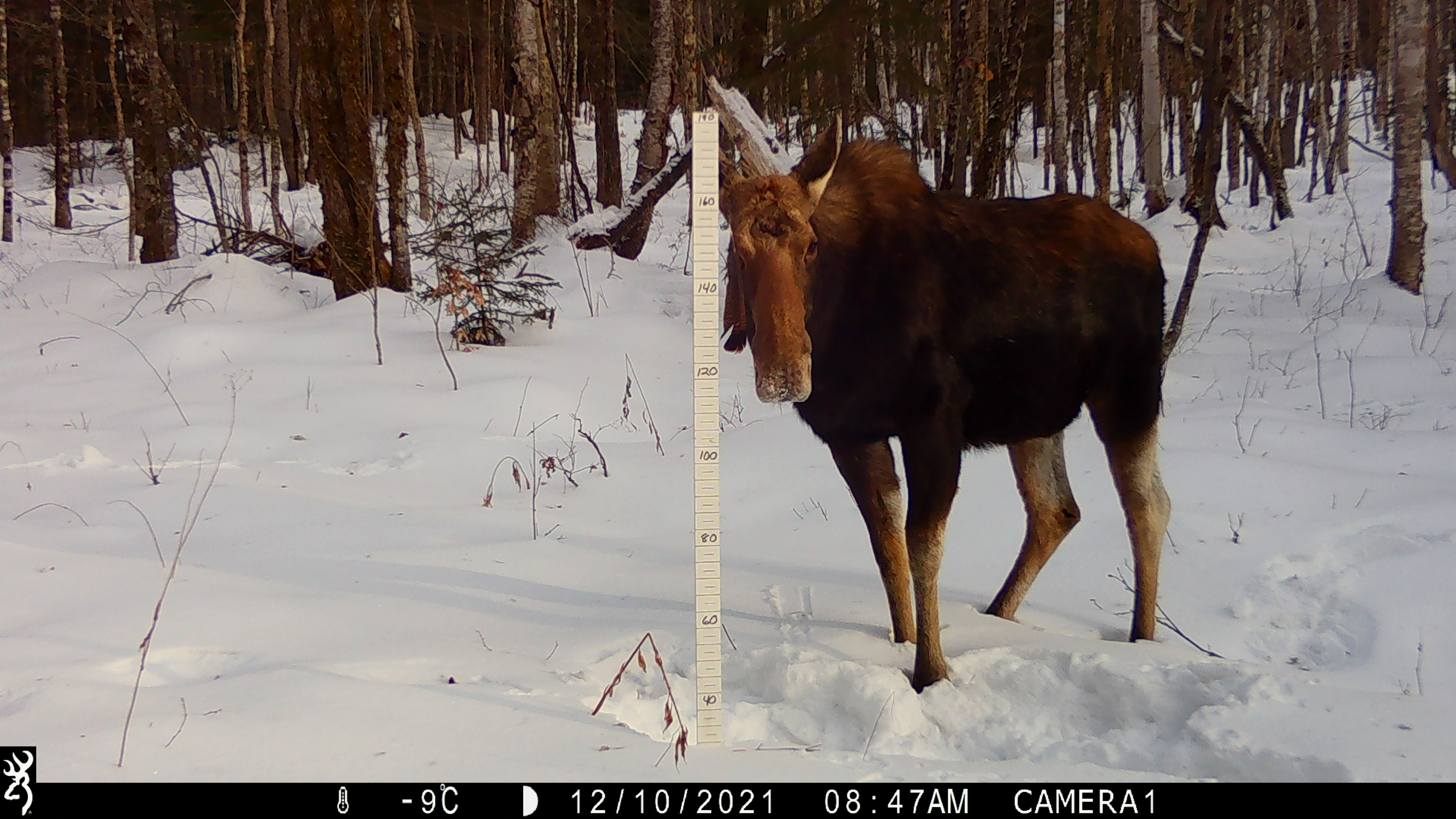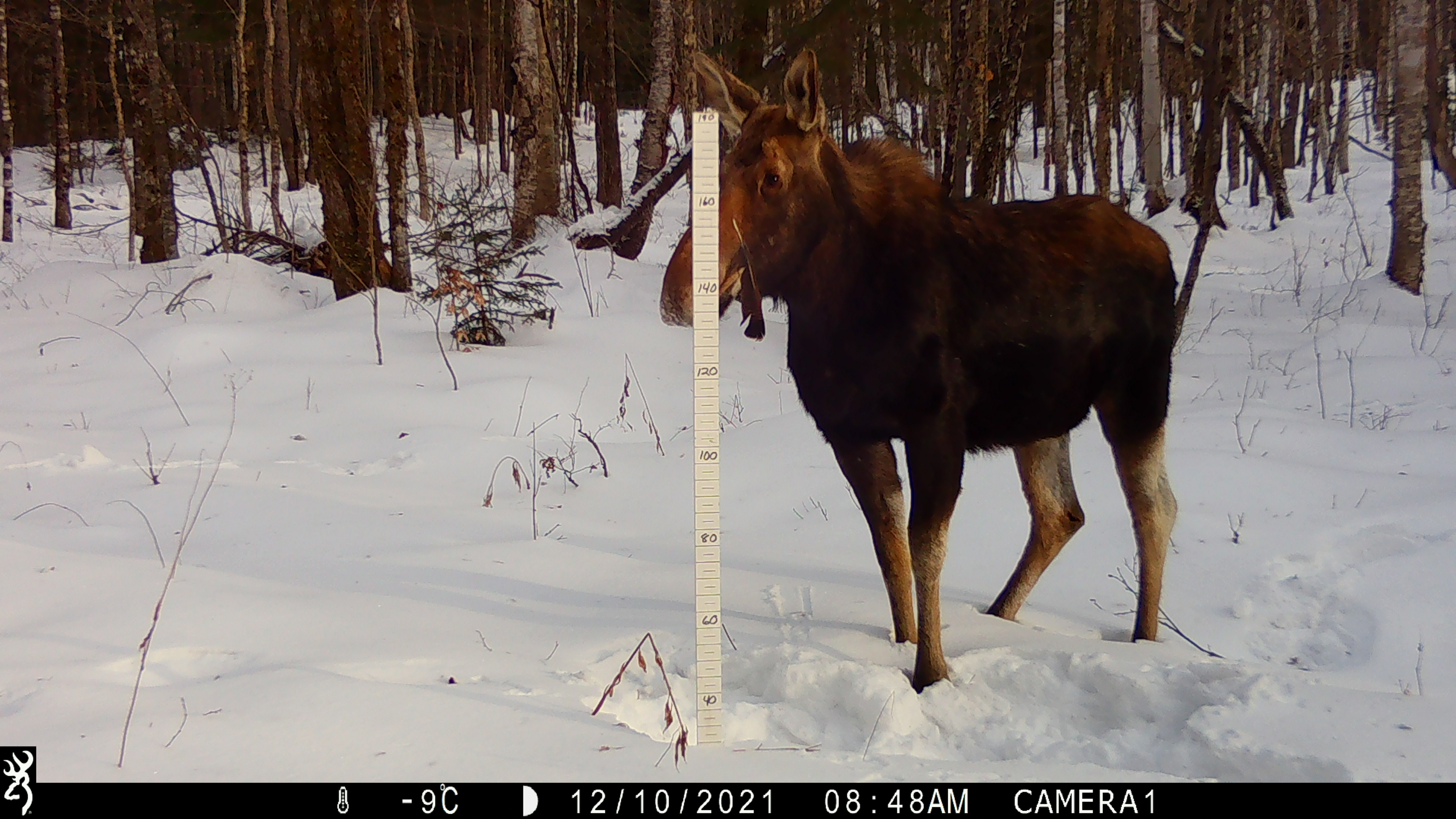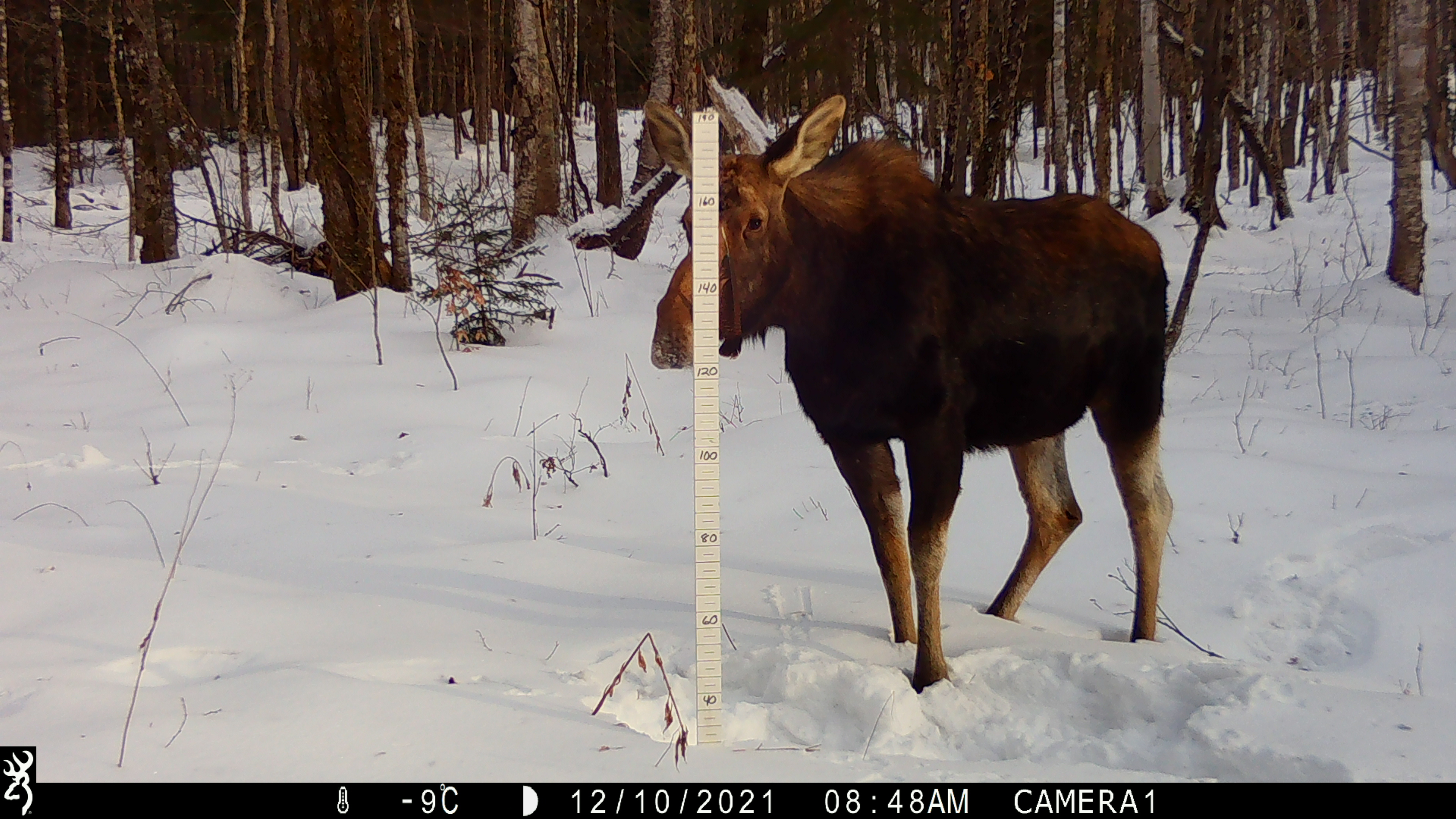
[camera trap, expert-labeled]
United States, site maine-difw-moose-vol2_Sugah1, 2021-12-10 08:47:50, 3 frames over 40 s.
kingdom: Animalia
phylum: Chordata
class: Mammalia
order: Artiodactyla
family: Cervidae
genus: Alces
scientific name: Alces alces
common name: moose